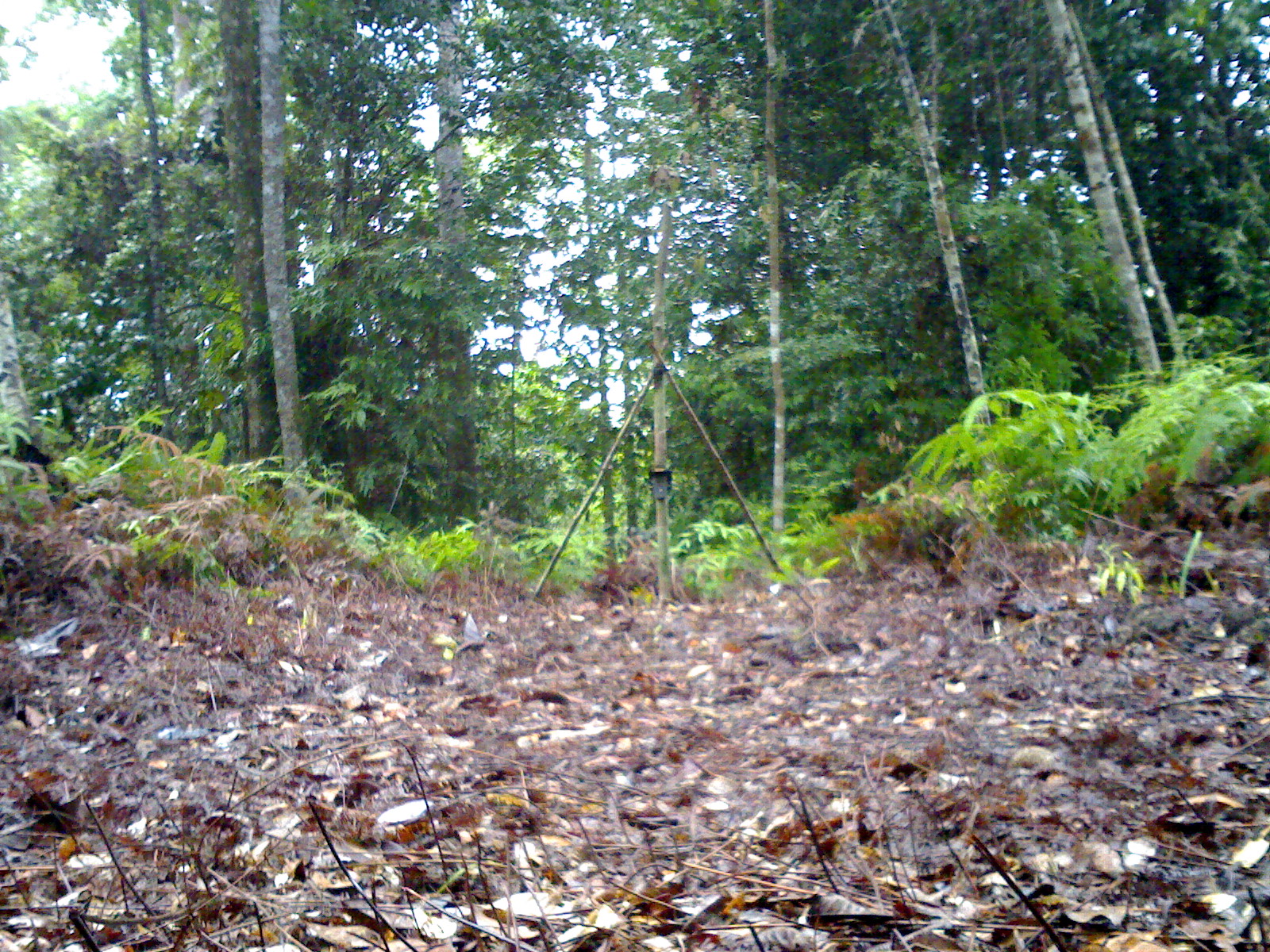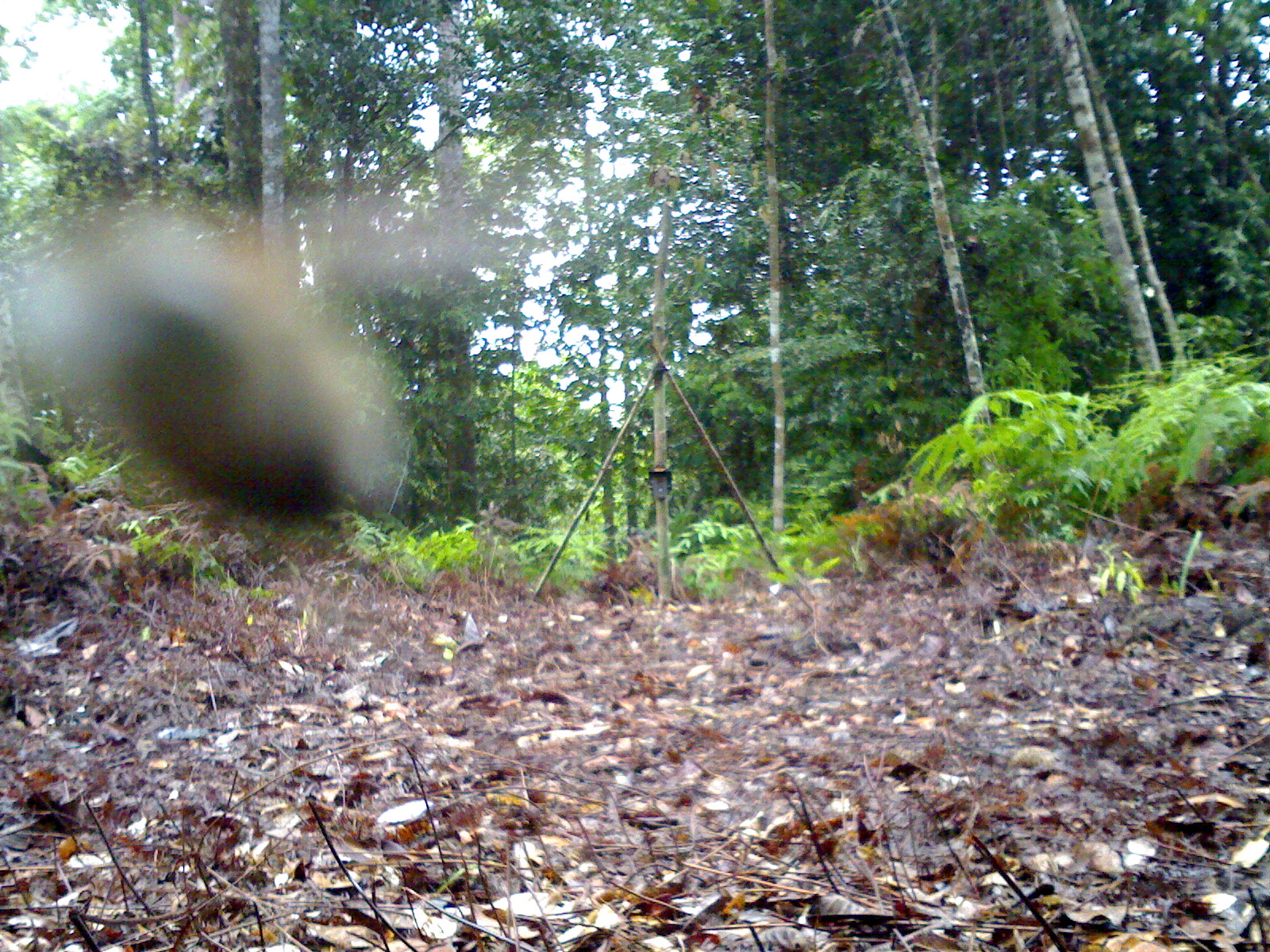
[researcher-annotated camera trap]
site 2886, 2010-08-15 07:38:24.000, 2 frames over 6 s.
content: unidentified animal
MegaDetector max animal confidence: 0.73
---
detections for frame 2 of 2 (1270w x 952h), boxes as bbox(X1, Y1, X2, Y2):
unknown: bbox(1, 168, 554, 543)